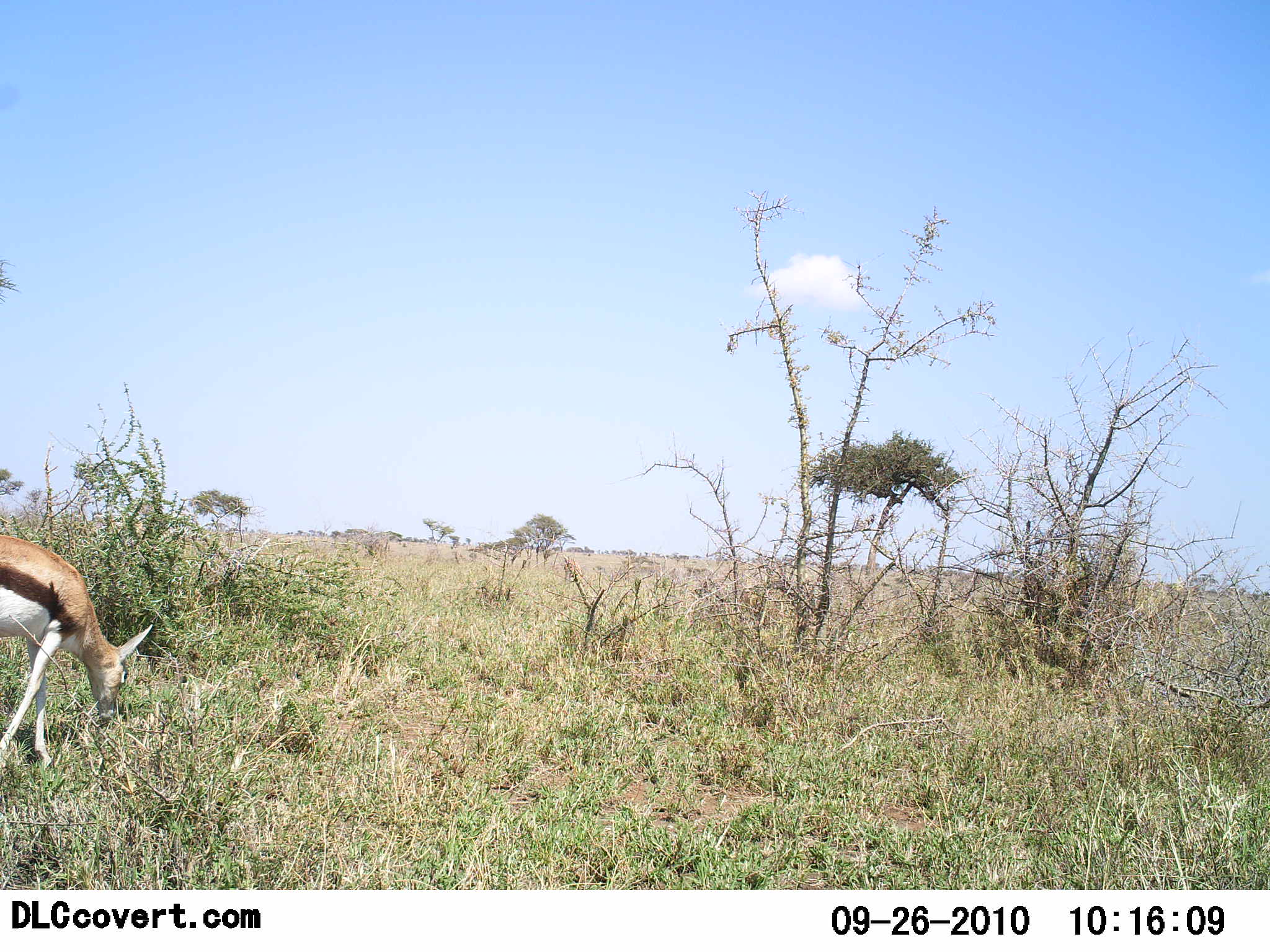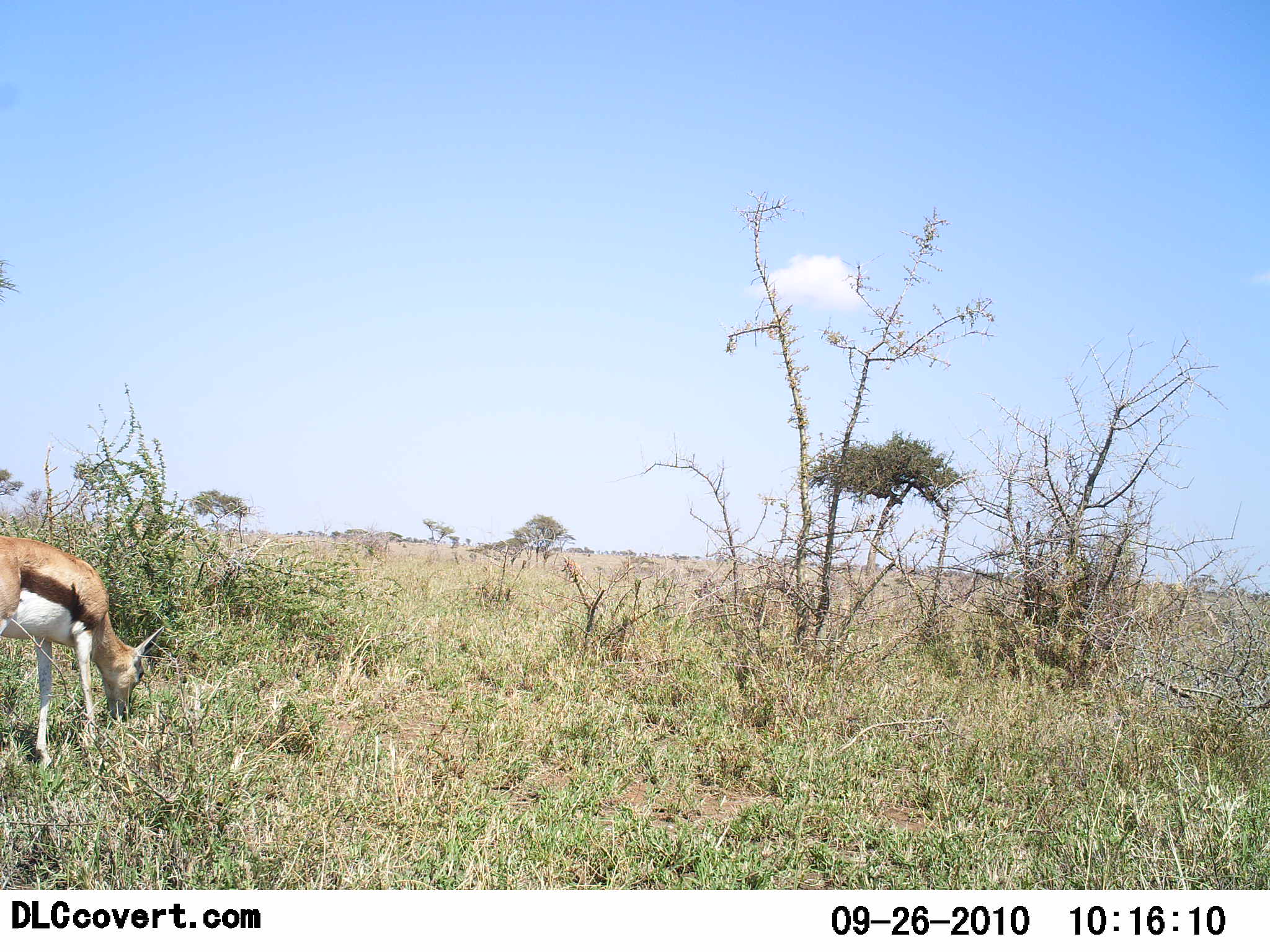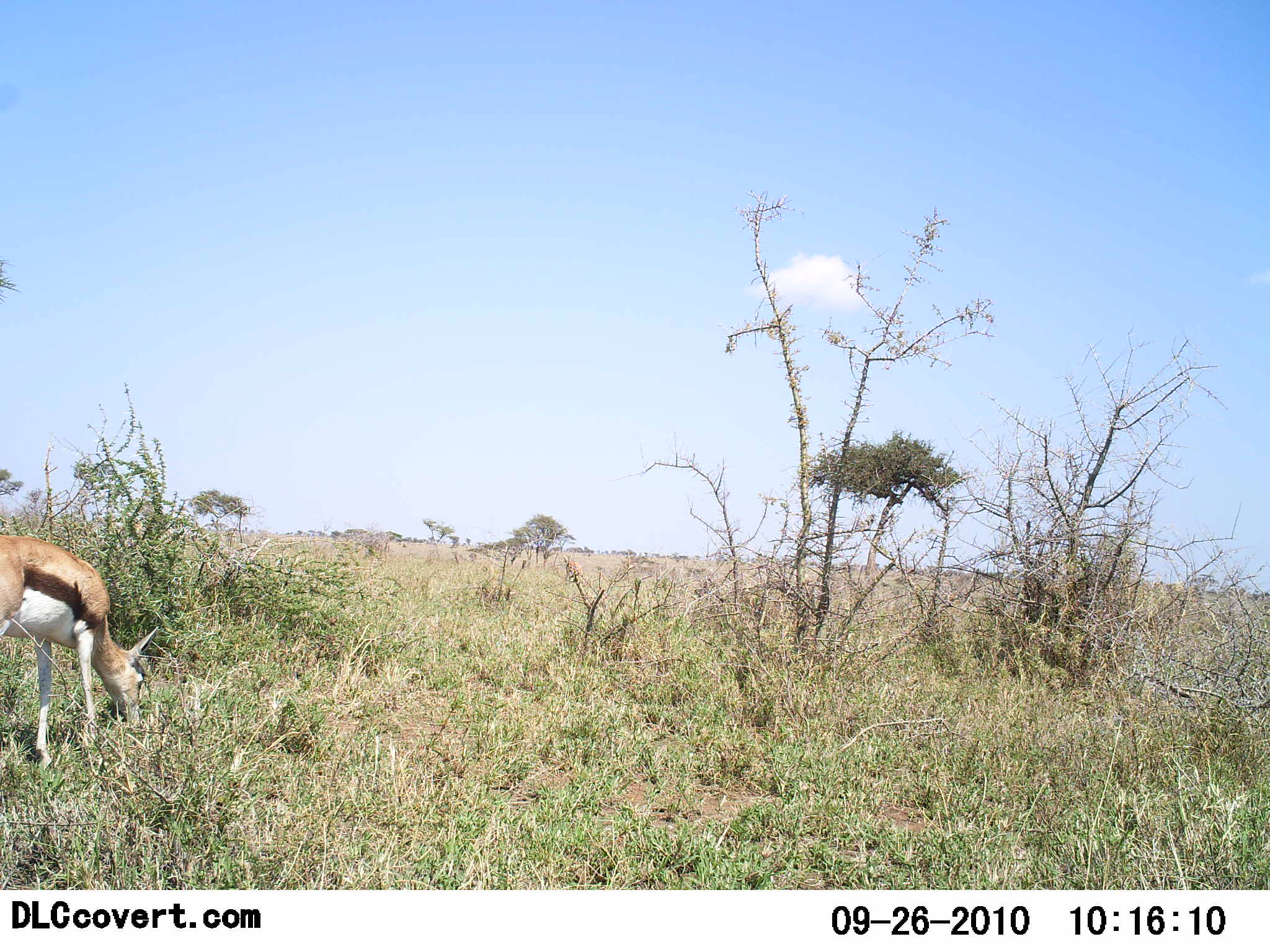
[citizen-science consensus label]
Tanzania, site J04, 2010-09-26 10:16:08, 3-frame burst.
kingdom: Animalia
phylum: Chordata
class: Mammalia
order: Artiodactyla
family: Bovidae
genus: Eudorcas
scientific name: Eudorcas thomsonii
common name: thomson's gazelle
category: gazellethomsons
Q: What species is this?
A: Gazellethomsons (thomson's gazelle) (Eudorcas thomsonii).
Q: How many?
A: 1.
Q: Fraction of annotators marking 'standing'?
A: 36%.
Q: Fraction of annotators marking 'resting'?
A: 0%.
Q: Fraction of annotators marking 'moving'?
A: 0%.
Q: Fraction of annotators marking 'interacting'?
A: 0%.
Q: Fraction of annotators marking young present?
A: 0%.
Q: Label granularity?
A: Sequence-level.